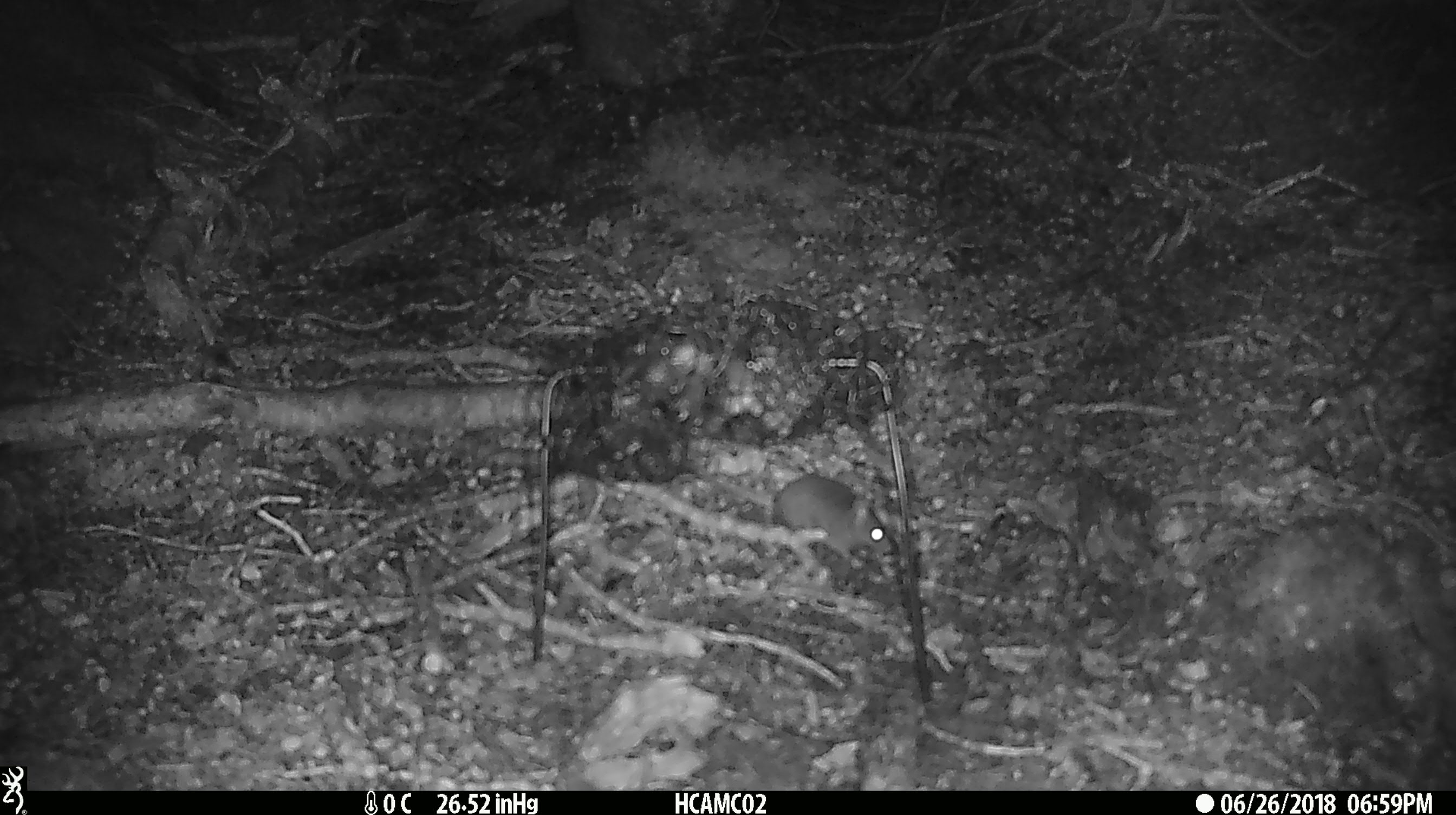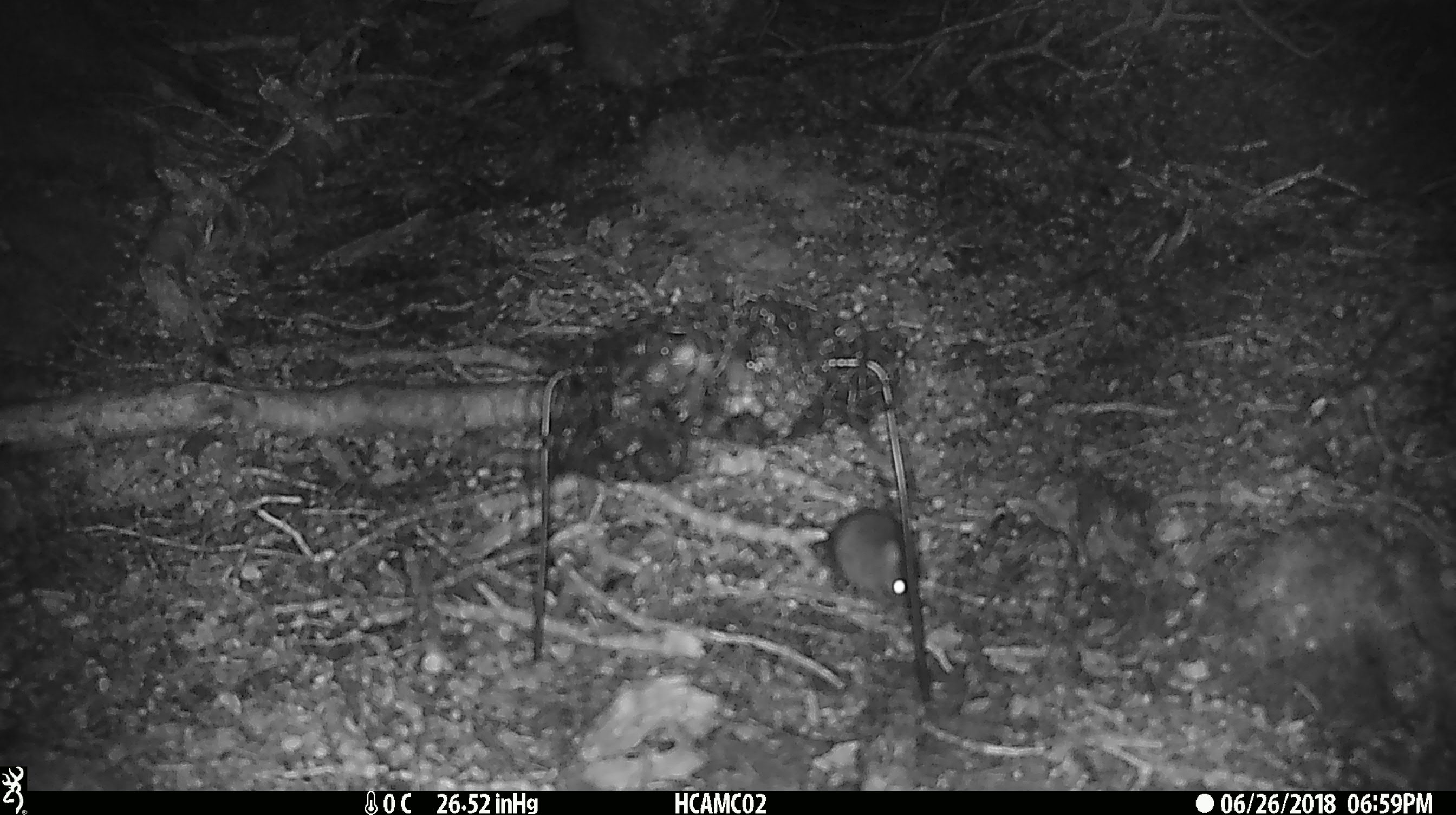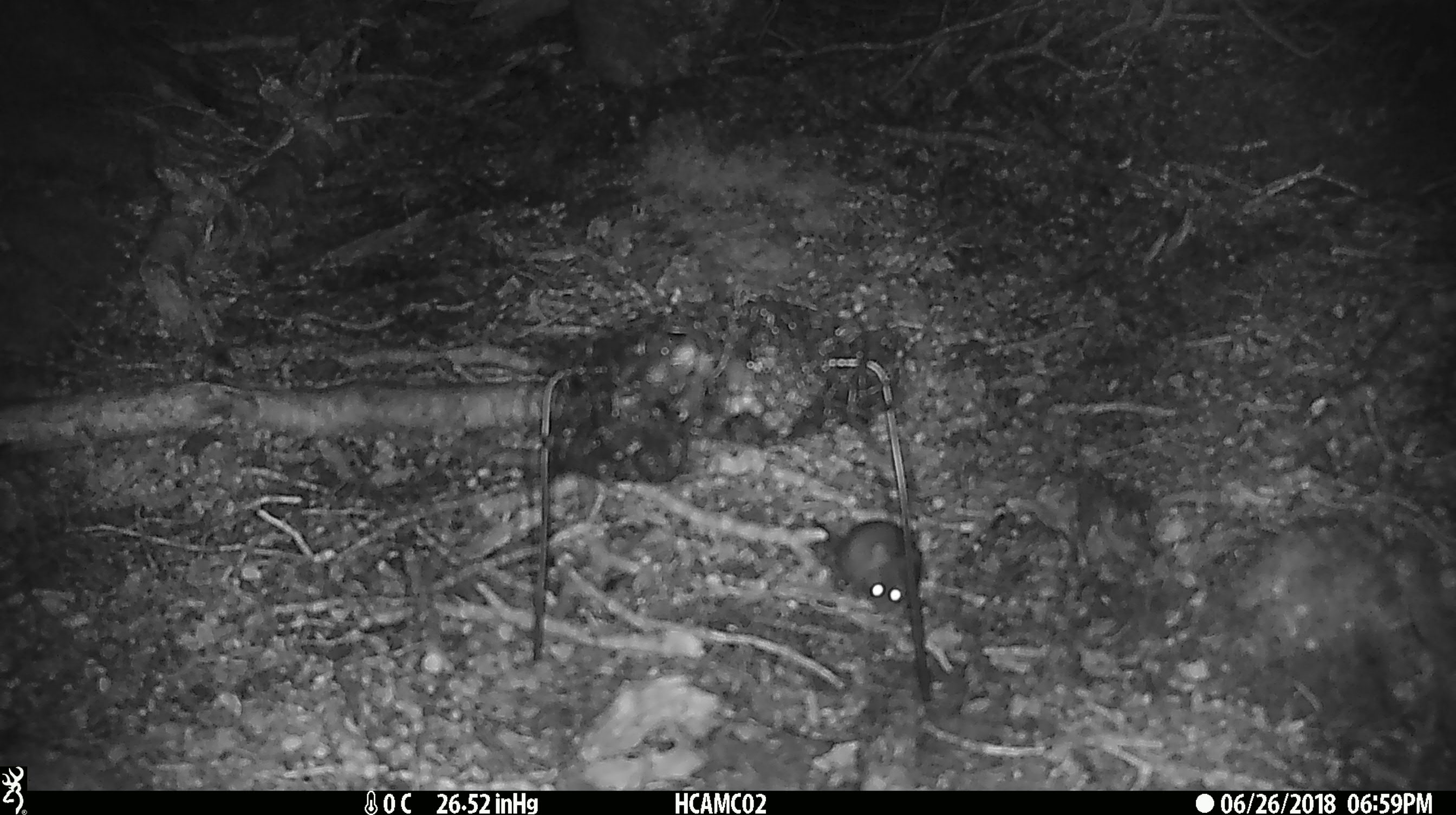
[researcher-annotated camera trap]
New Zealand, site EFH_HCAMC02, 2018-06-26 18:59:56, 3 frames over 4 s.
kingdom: Animalia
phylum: Chordata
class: Mammalia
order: Rodentia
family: Muridae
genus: Mus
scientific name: Mus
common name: mouse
Mouse (Mus).